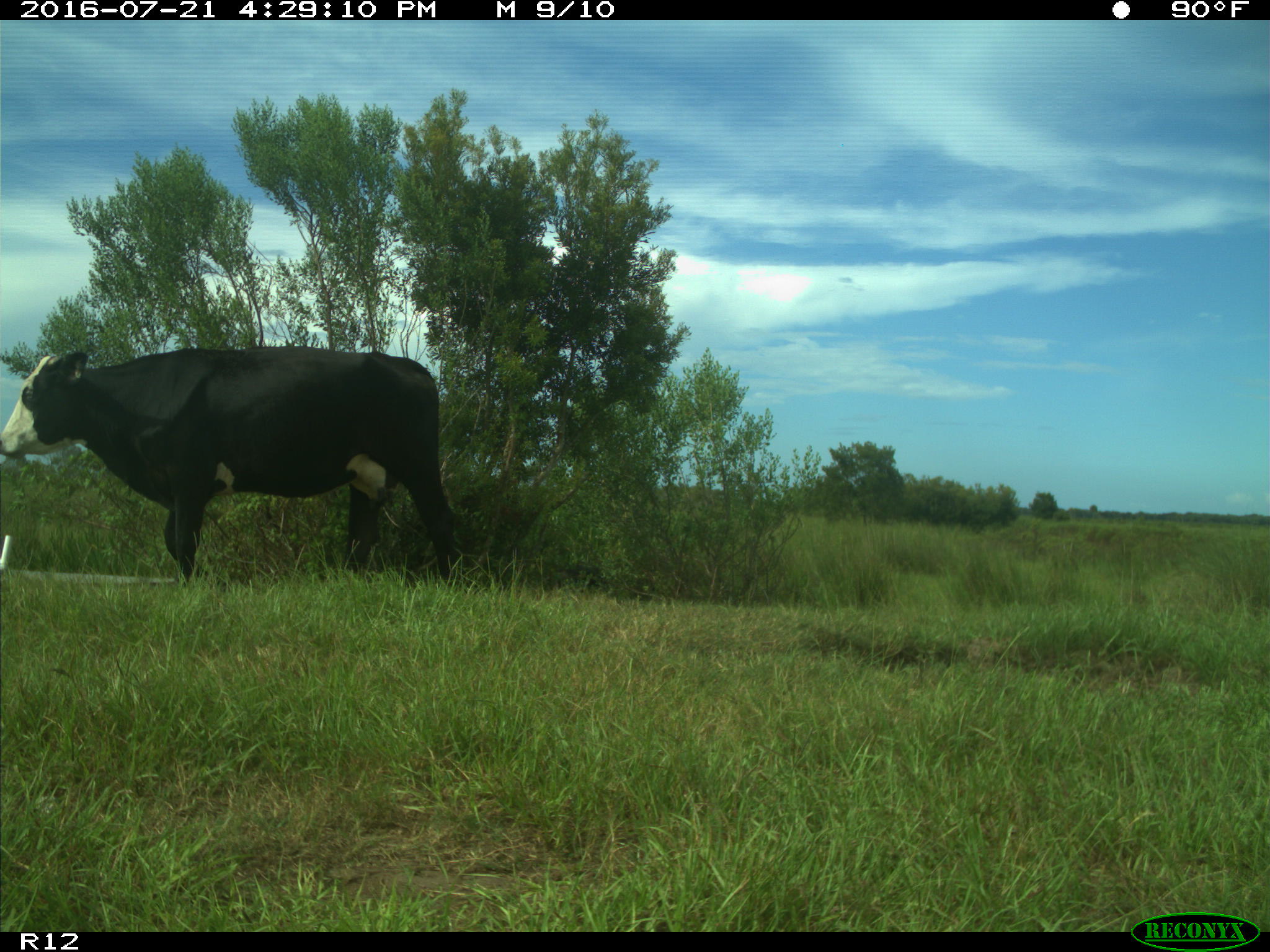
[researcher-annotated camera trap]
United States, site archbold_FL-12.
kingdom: Animalia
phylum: Chordata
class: Mammalia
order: Artiodactyla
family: Bovidae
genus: Bos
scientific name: Bos taurus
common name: domestic cow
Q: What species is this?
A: Bos taurus (domestic cow).